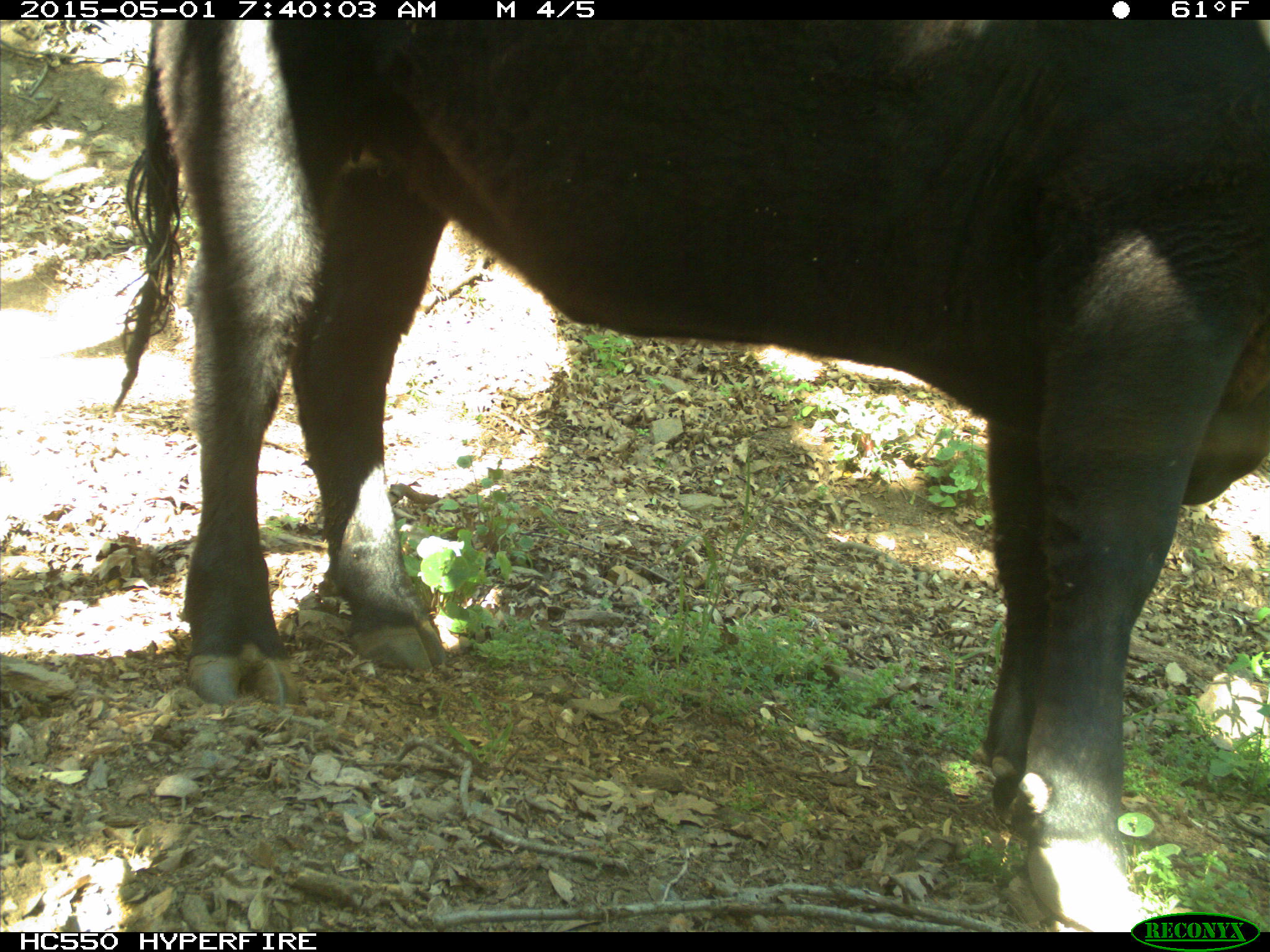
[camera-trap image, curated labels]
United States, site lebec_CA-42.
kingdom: Animalia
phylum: Chordata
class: Mammalia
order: Artiodactyla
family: Bovidae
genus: Bos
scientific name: Bos taurus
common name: domestic cow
Bos taurus (domestic cow).